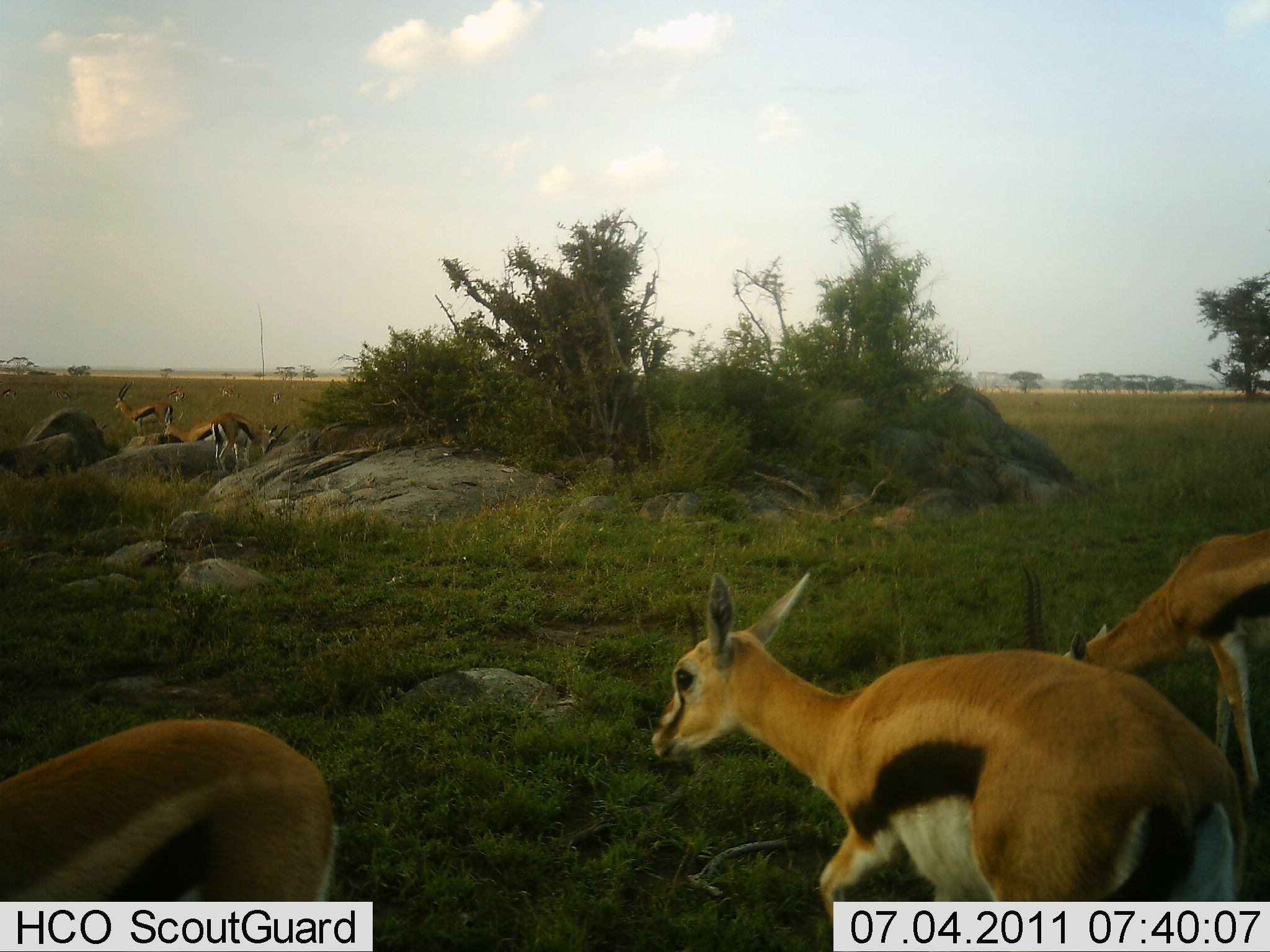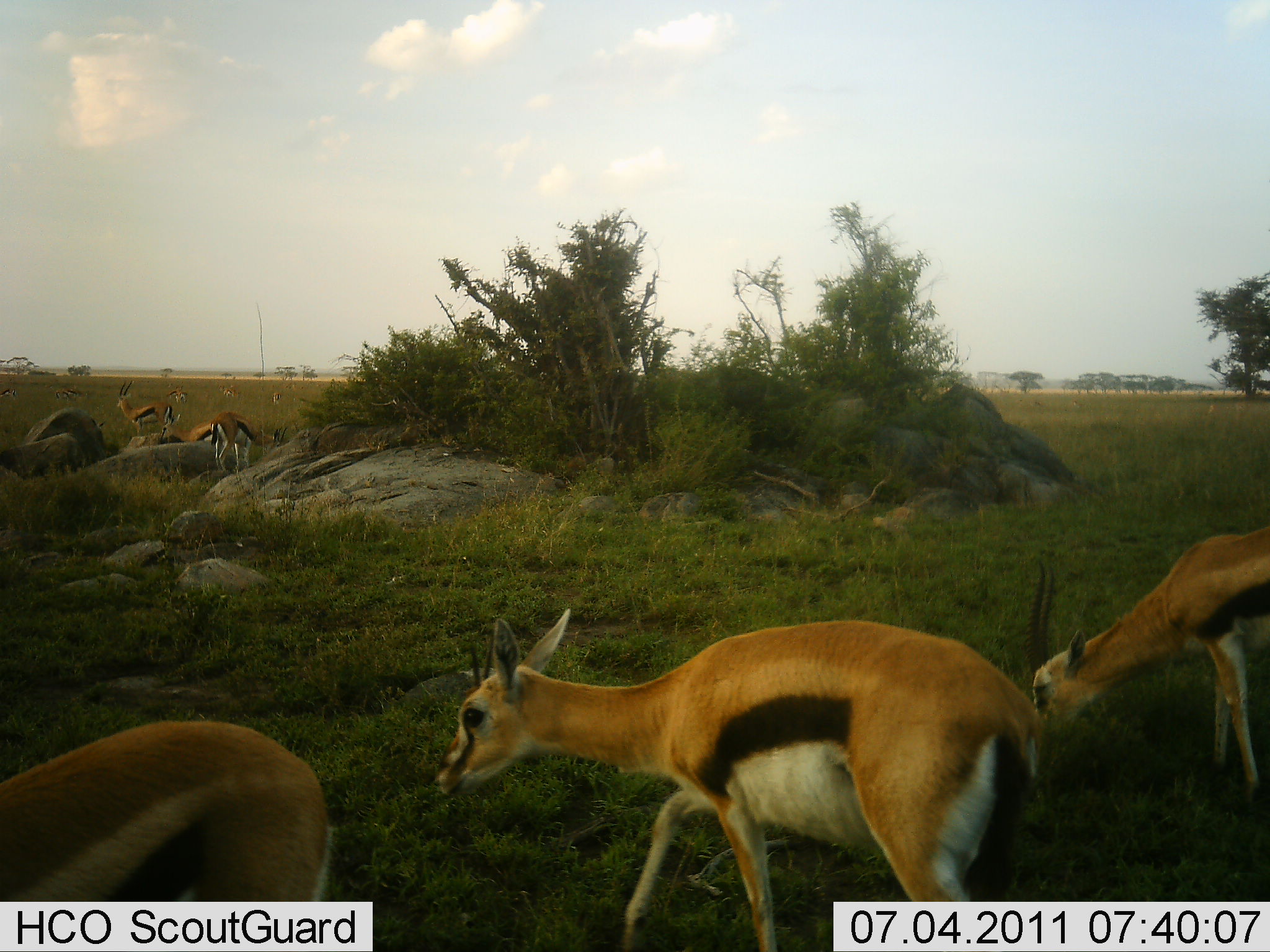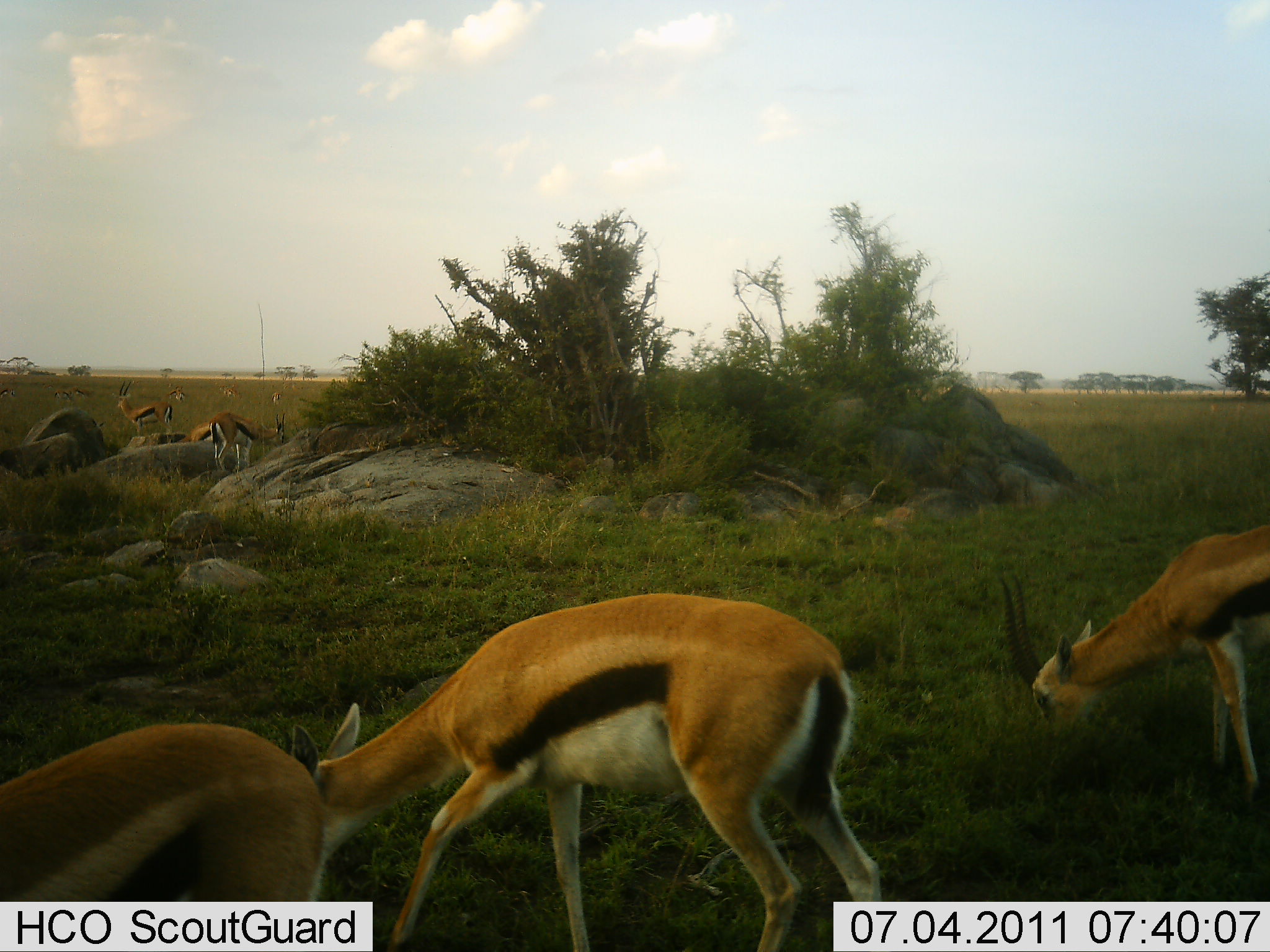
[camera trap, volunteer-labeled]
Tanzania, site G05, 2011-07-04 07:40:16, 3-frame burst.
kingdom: Animalia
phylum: Chordata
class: Mammalia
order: Artiodactyla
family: Bovidae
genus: Eudorcas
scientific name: Eudorcas thomsonii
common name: thomson's gazelle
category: gazellethomsons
Gazellethomsons (thomson's gazelle) (Eudorcas thomsonii), count 11-50. Behavior (volunteer vote fractions): standing 40%, resting 0%, moving 80%, interacting 20%. Young present (vote fraction): 10%. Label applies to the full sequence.